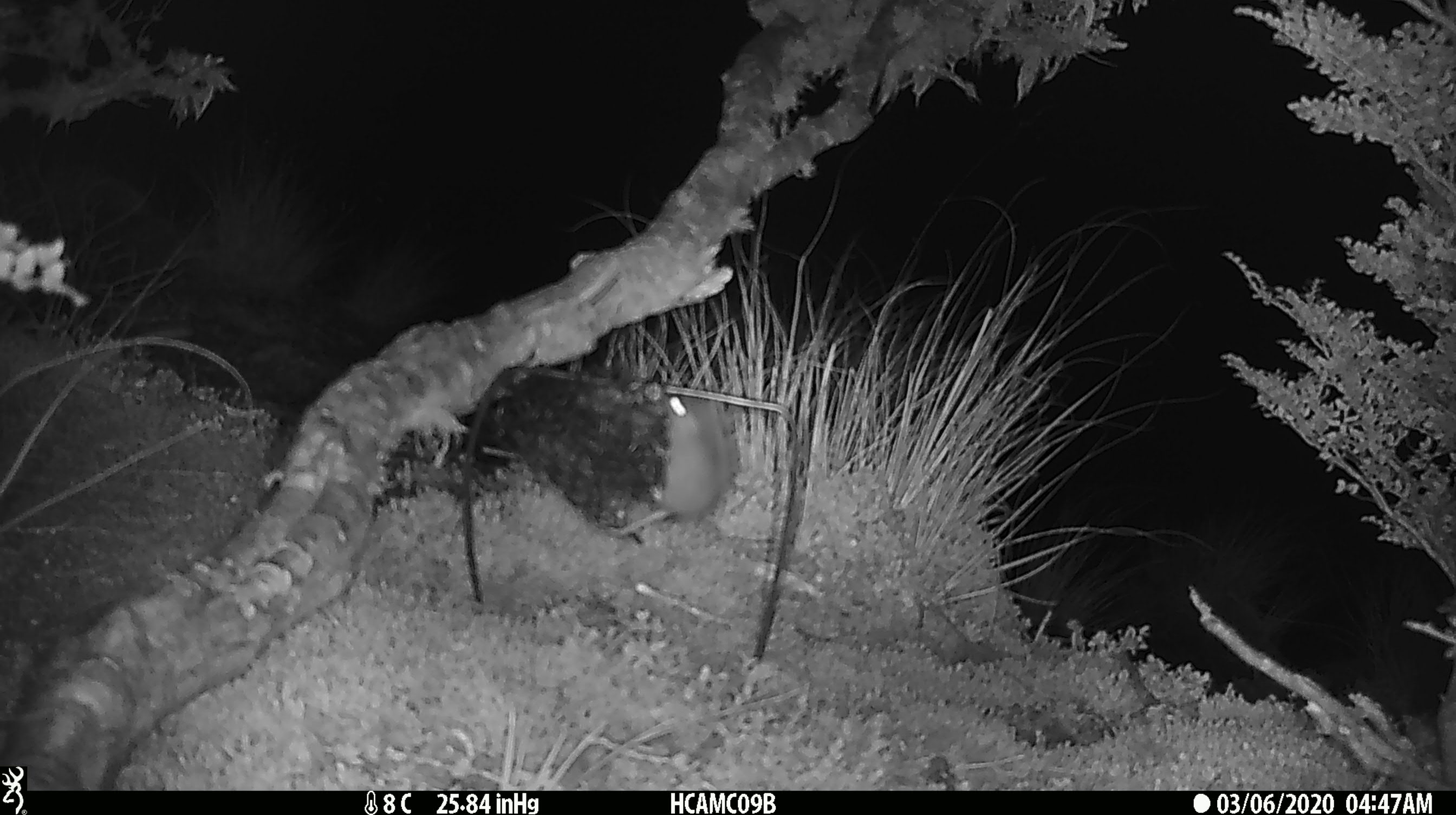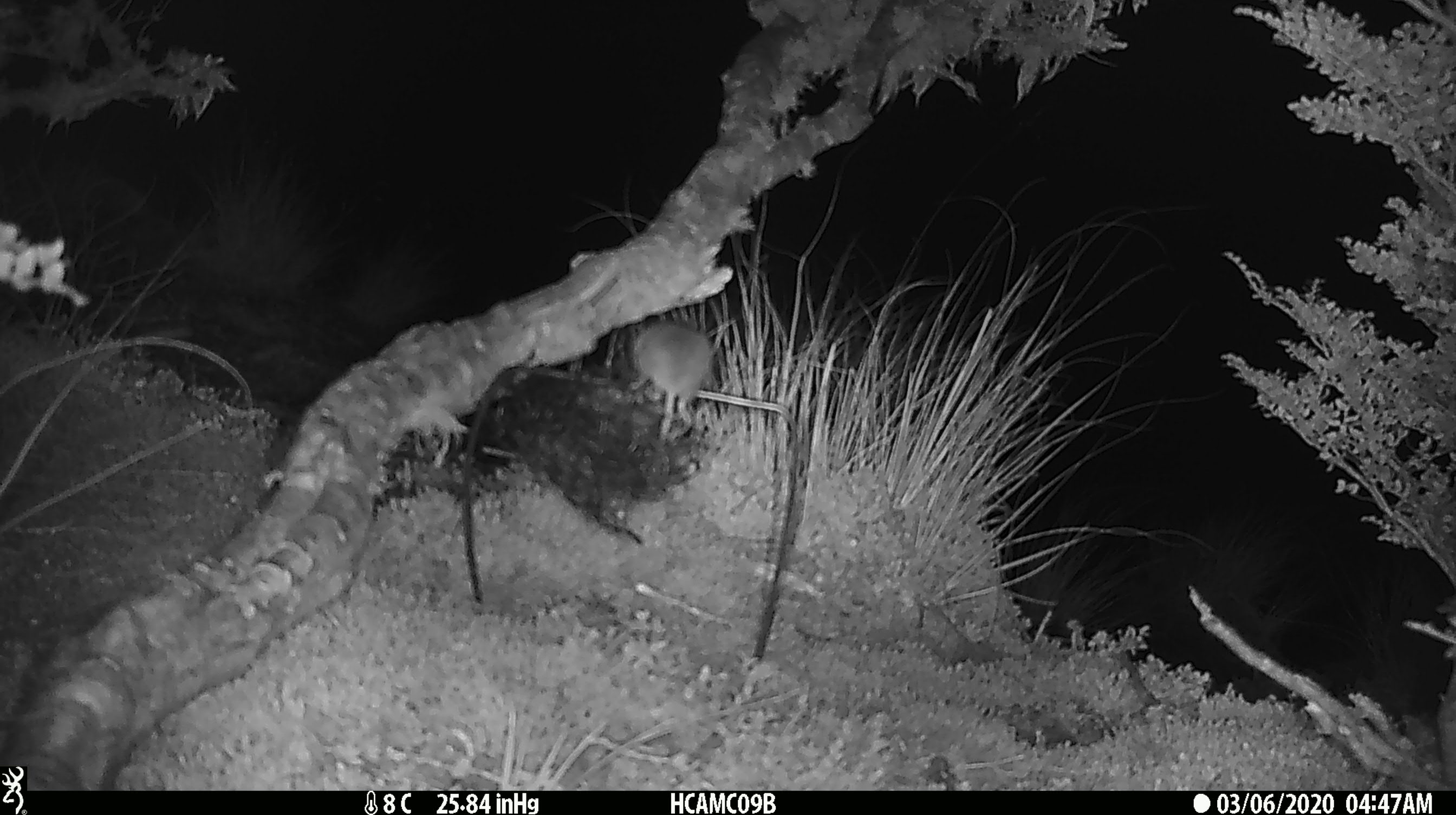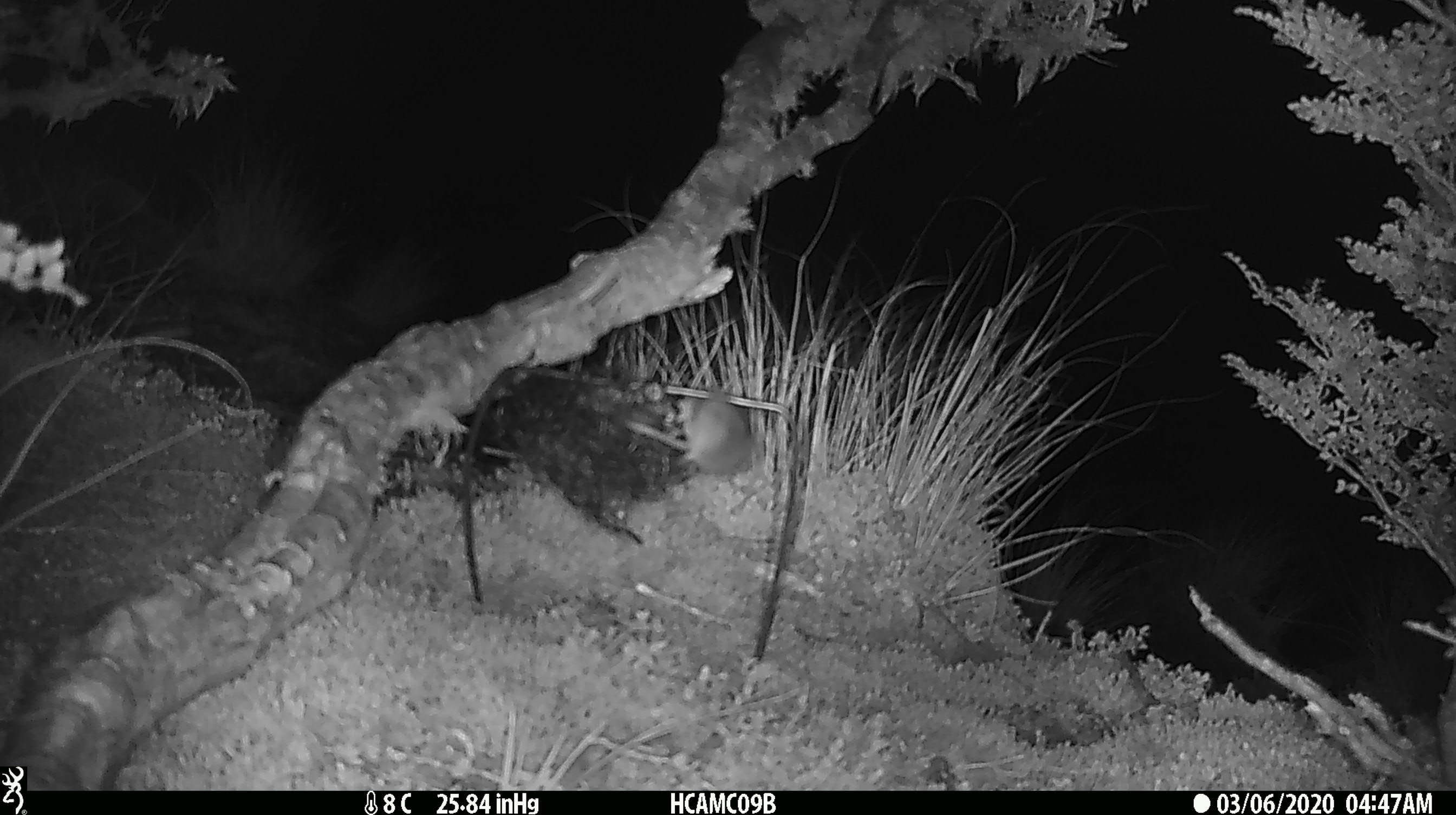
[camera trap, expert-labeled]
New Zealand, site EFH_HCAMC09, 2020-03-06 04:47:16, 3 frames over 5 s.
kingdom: Animalia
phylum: Chordata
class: Mammalia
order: Rodentia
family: Muridae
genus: Mus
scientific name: Mus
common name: mouse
Mouse (Mus).